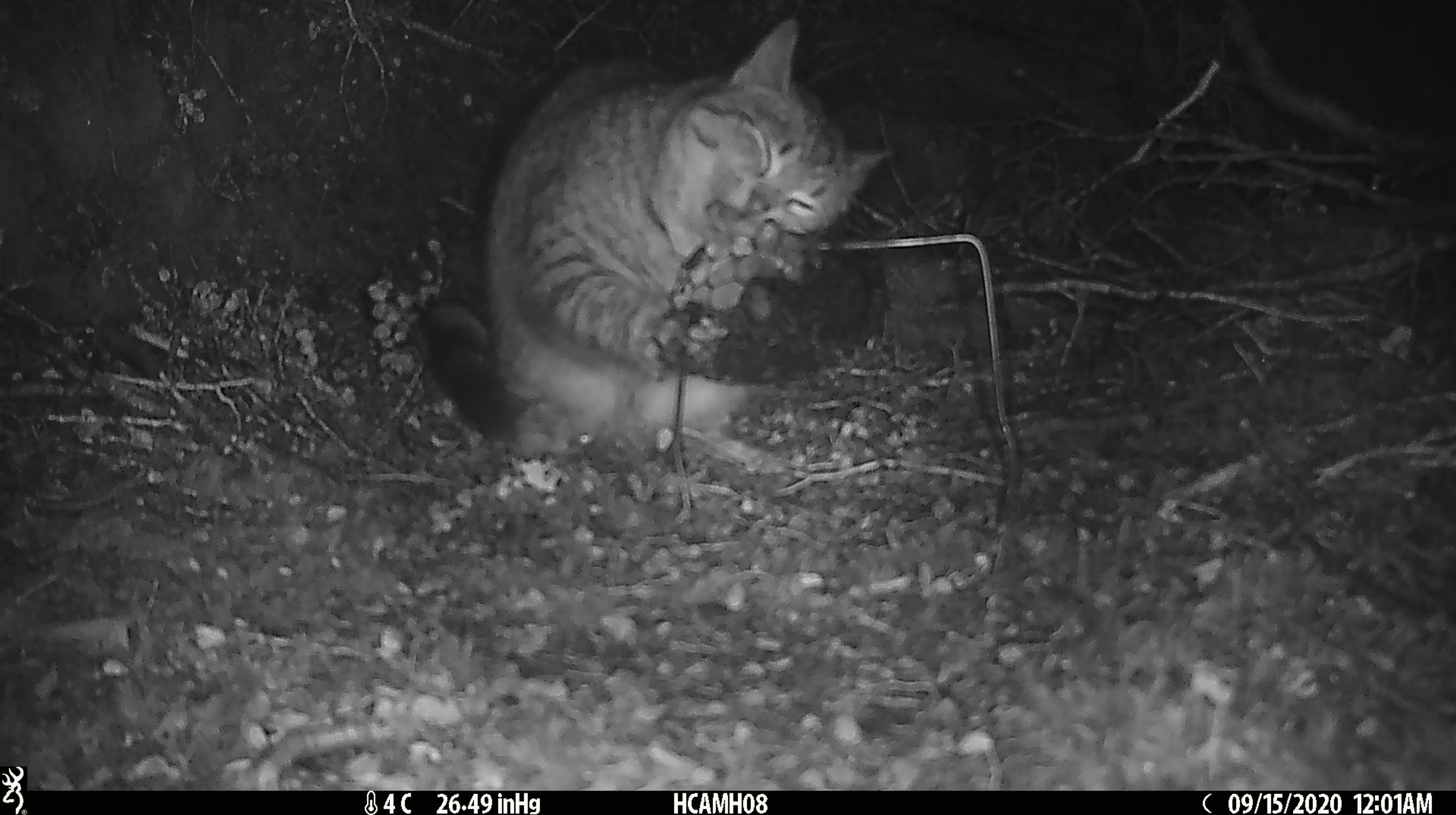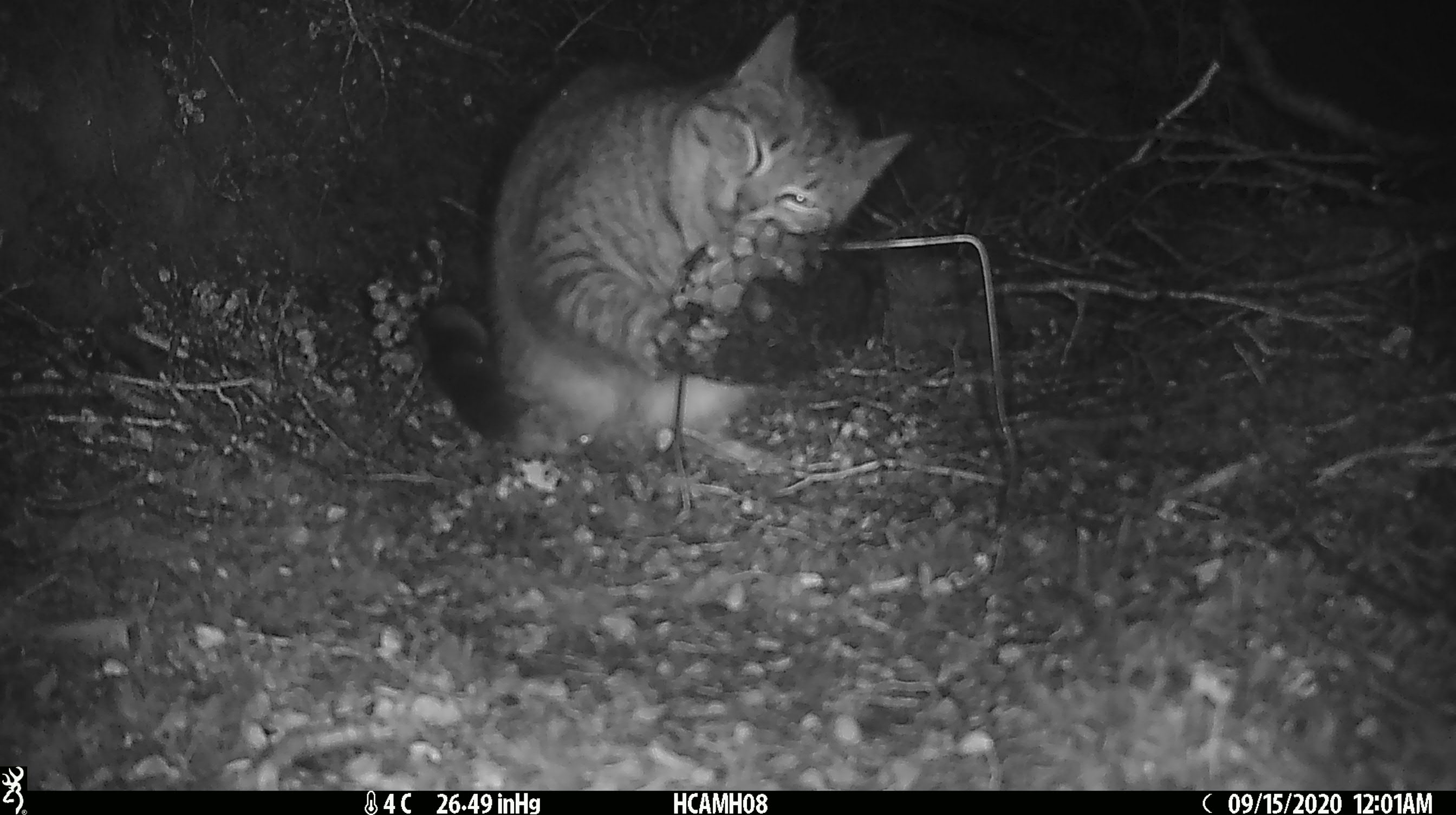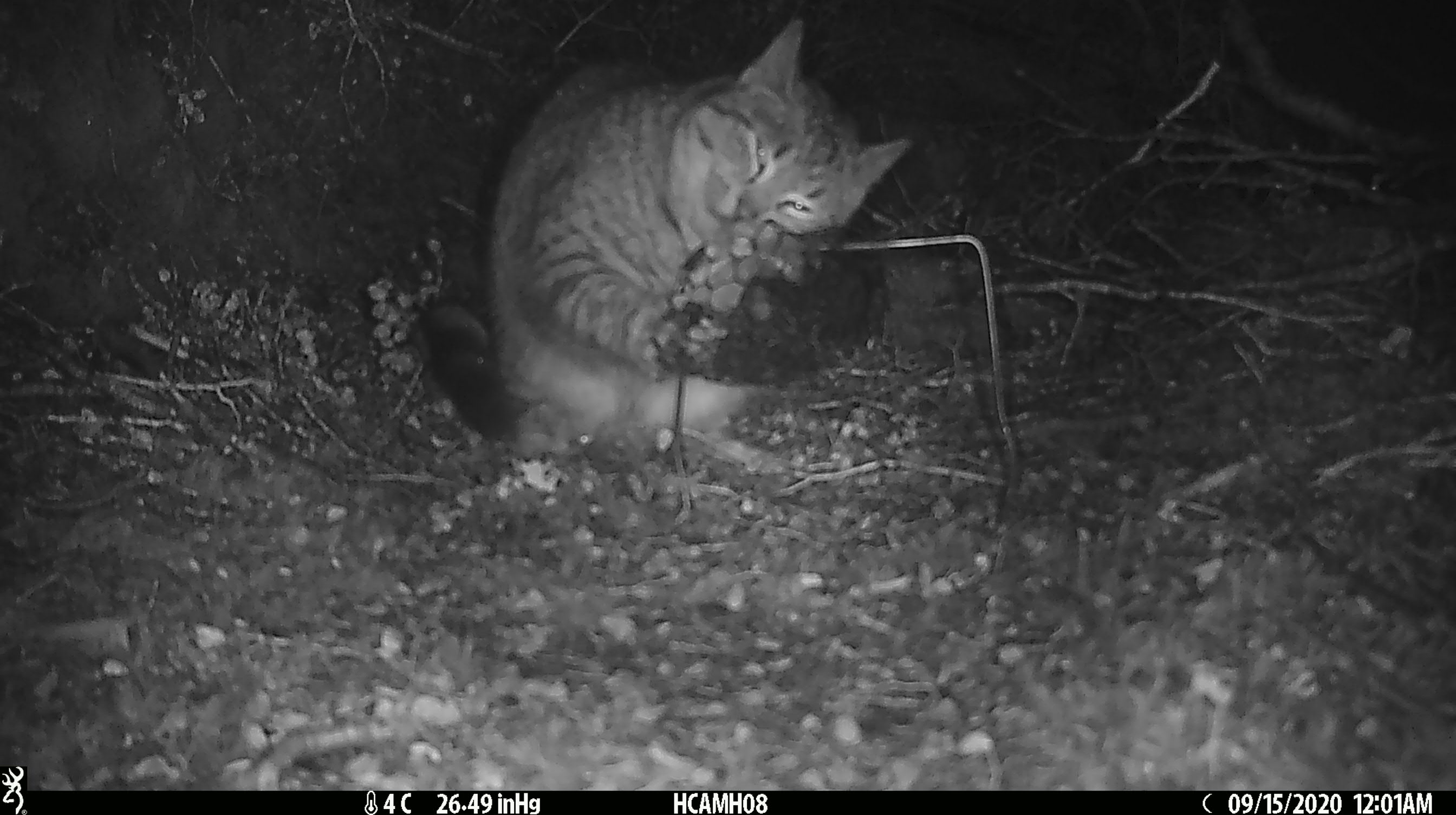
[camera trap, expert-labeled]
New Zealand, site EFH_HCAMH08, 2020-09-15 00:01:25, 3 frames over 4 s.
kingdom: Animalia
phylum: Chordata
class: Mammalia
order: Carnivora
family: Felidae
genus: Felis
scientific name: Felis catus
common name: domestic cat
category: cat